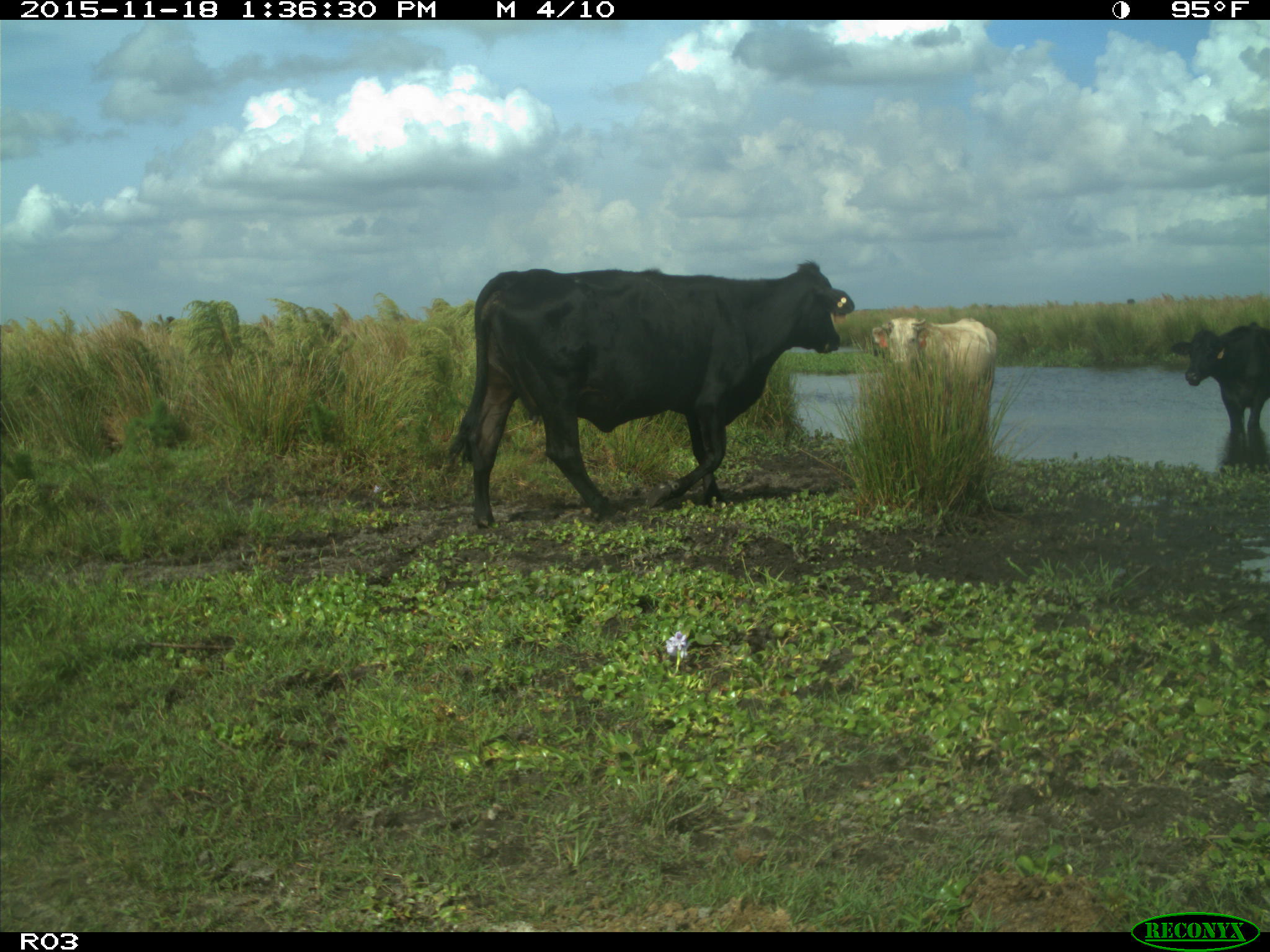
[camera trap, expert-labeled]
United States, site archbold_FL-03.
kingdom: Animalia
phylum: Chordata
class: Mammalia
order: Artiodactyla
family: Bovidae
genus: Bos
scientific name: Bos taurus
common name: domestic cow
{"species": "Bos taurus (domestic cow)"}